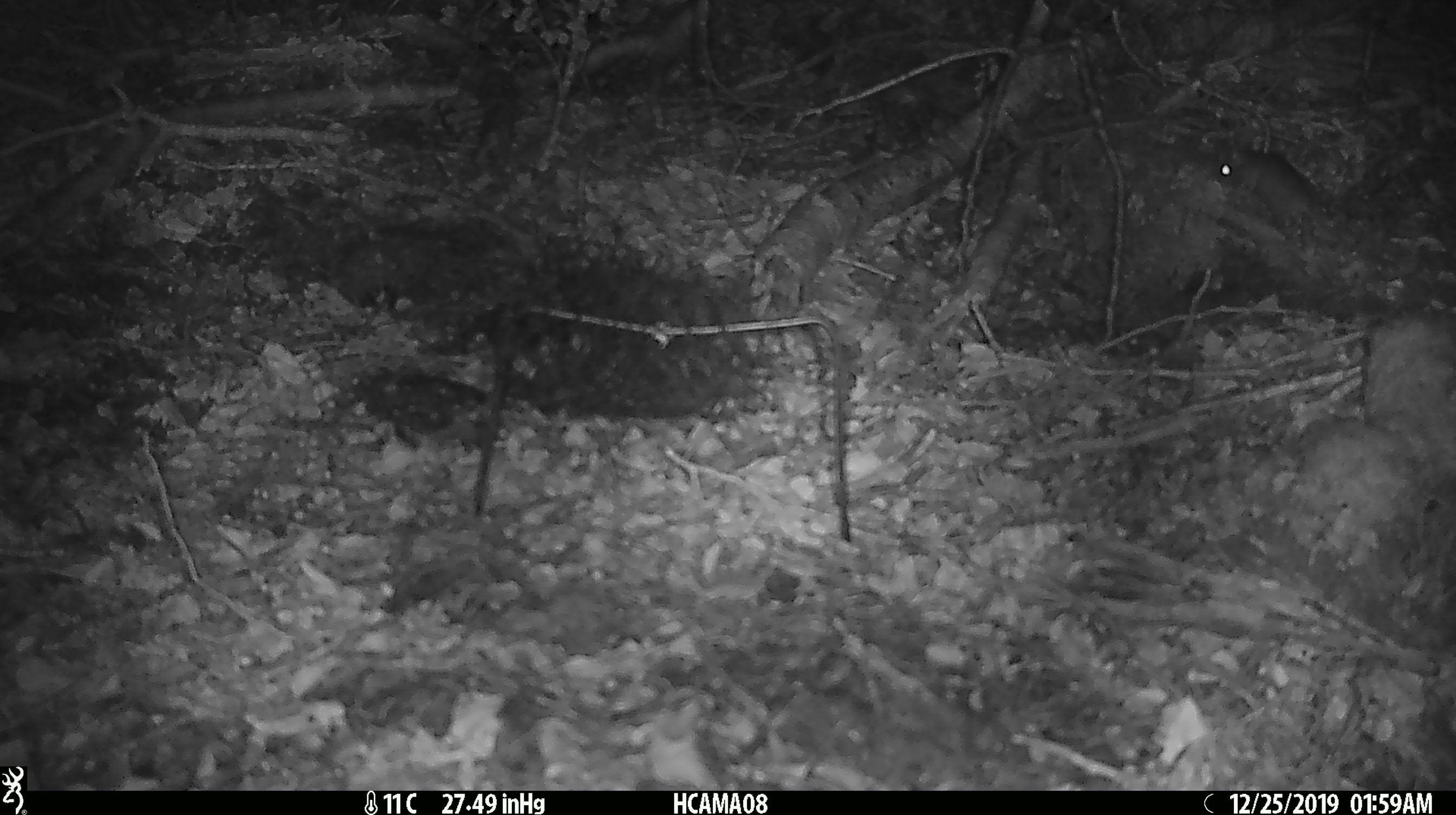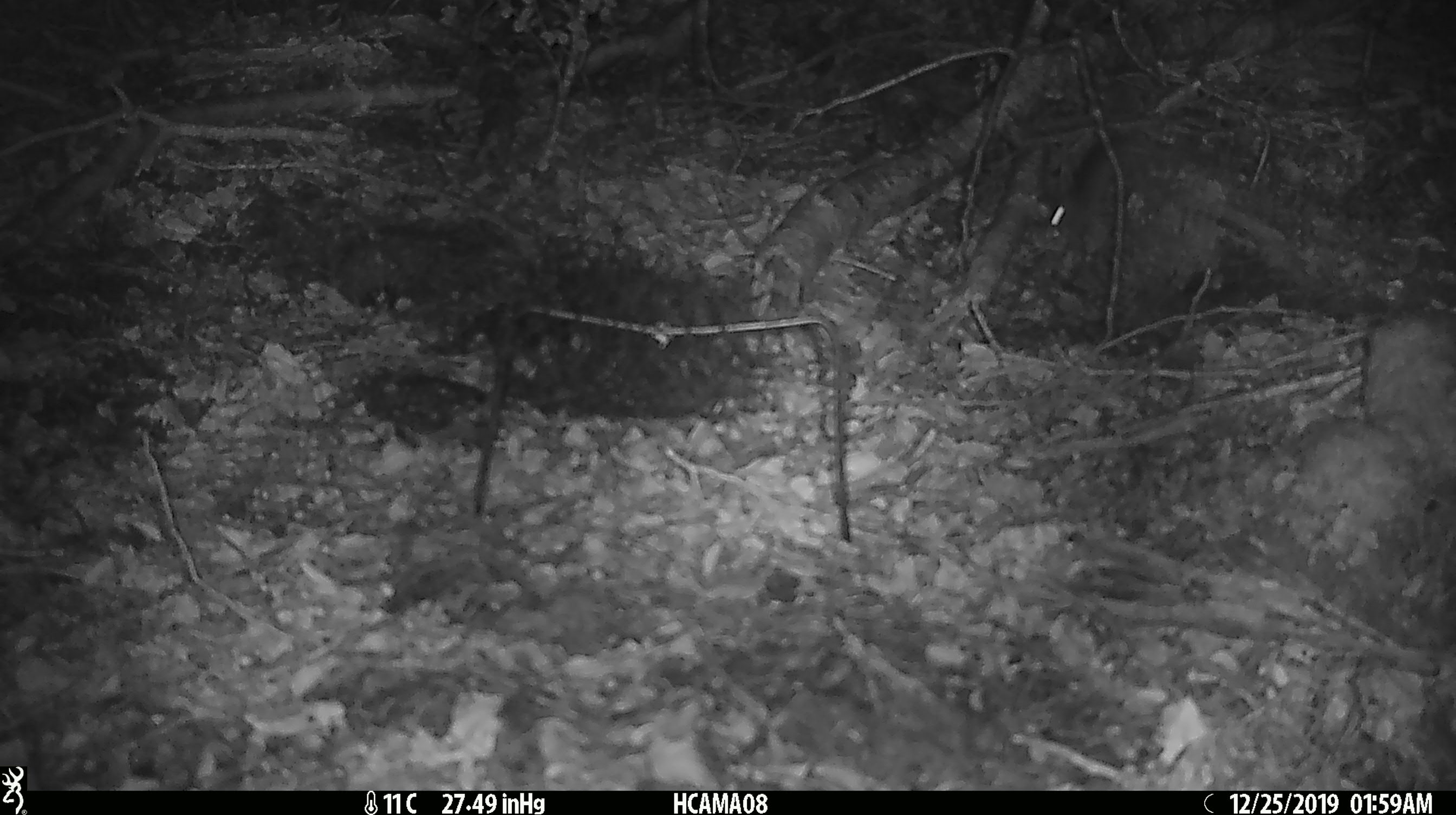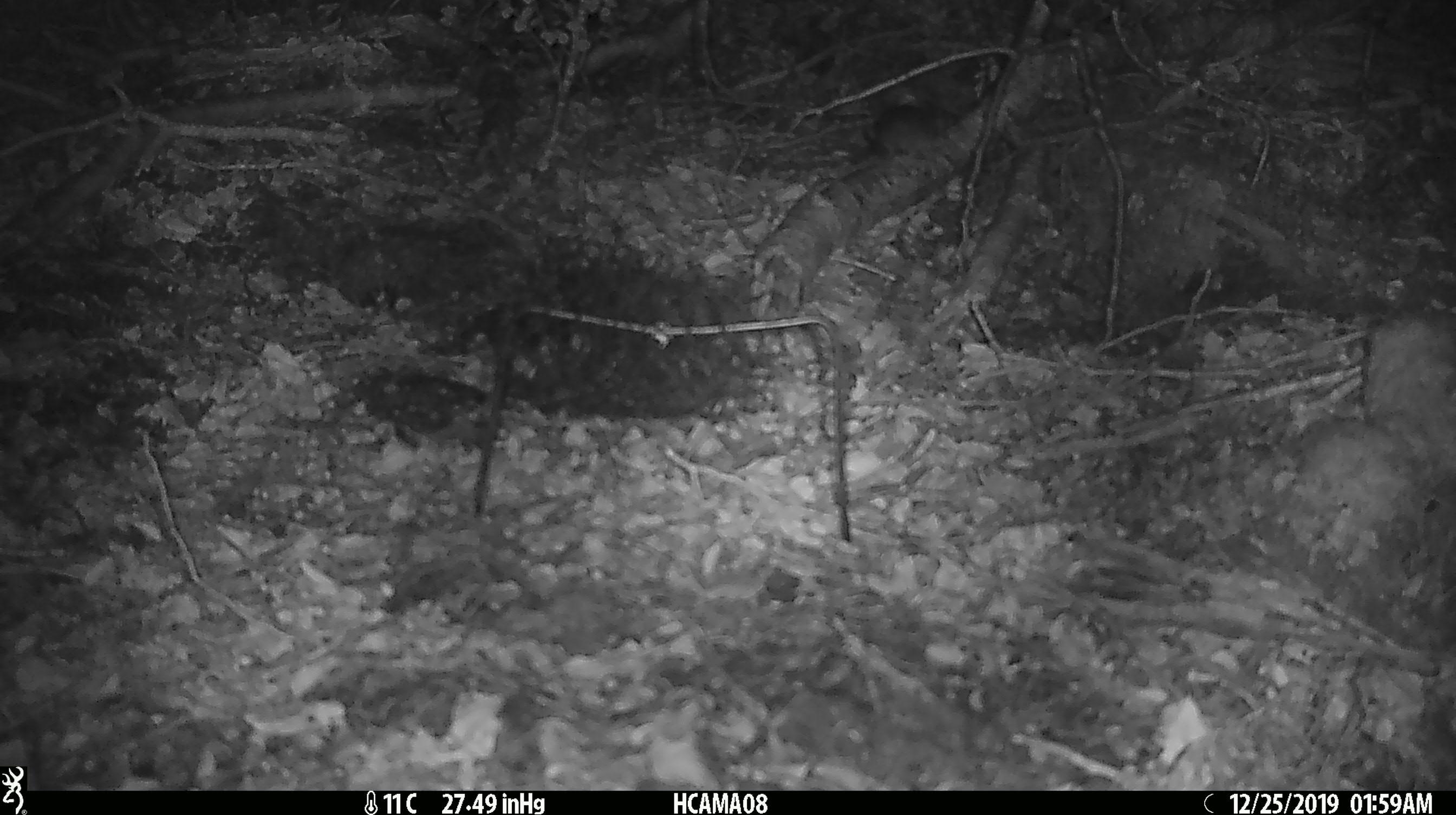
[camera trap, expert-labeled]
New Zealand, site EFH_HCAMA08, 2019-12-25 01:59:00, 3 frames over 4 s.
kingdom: Animalia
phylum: Chordata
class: Mammalia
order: Rodentia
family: Muridae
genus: Mus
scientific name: Mus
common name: mouse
Mouse (Mus).